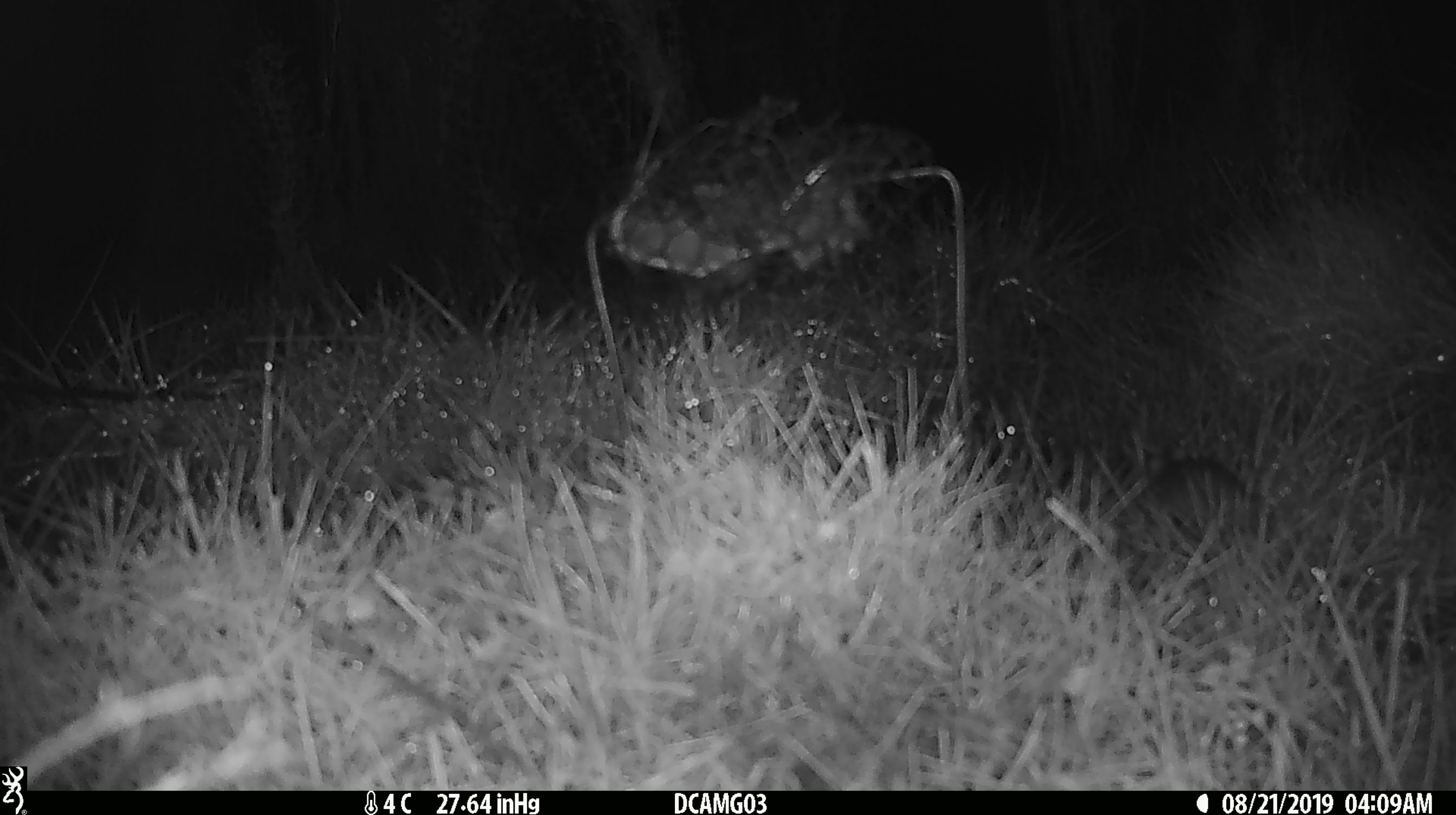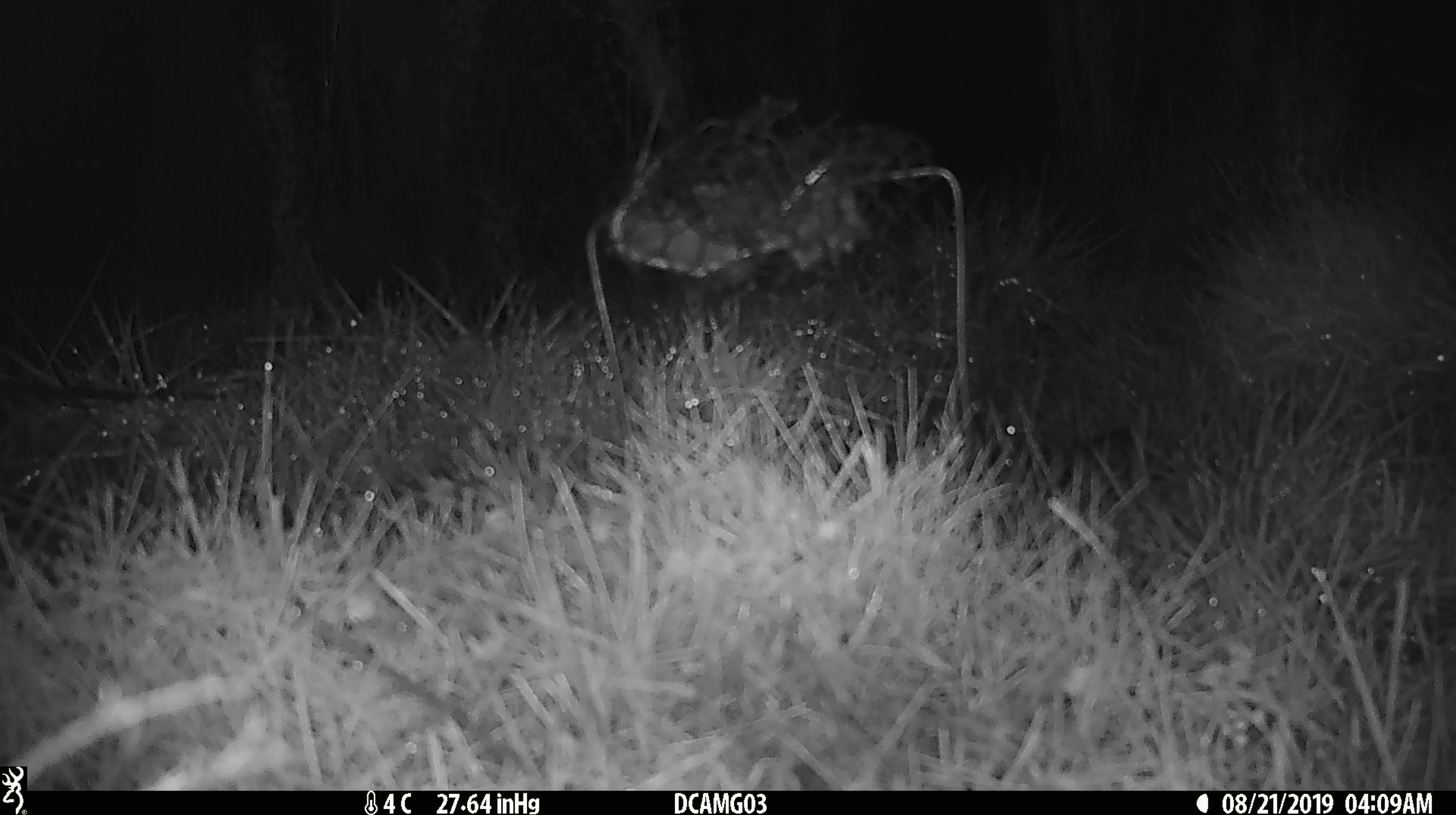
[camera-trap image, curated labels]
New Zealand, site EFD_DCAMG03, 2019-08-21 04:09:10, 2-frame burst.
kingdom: Animalia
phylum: Chordata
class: Mammalia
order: Rodentia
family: Muridae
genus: Mus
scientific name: Mus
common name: mouse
Mouse (Mus).